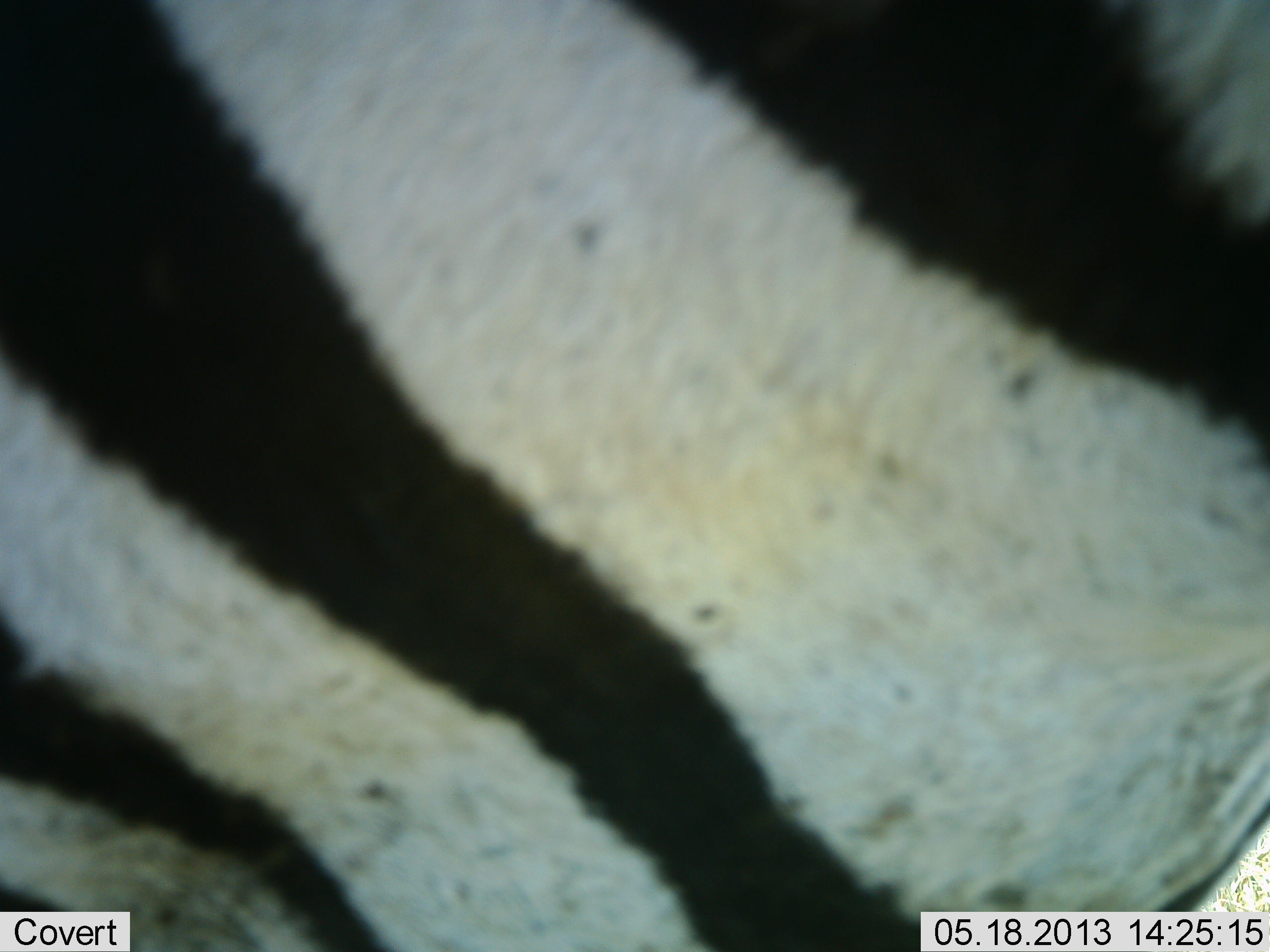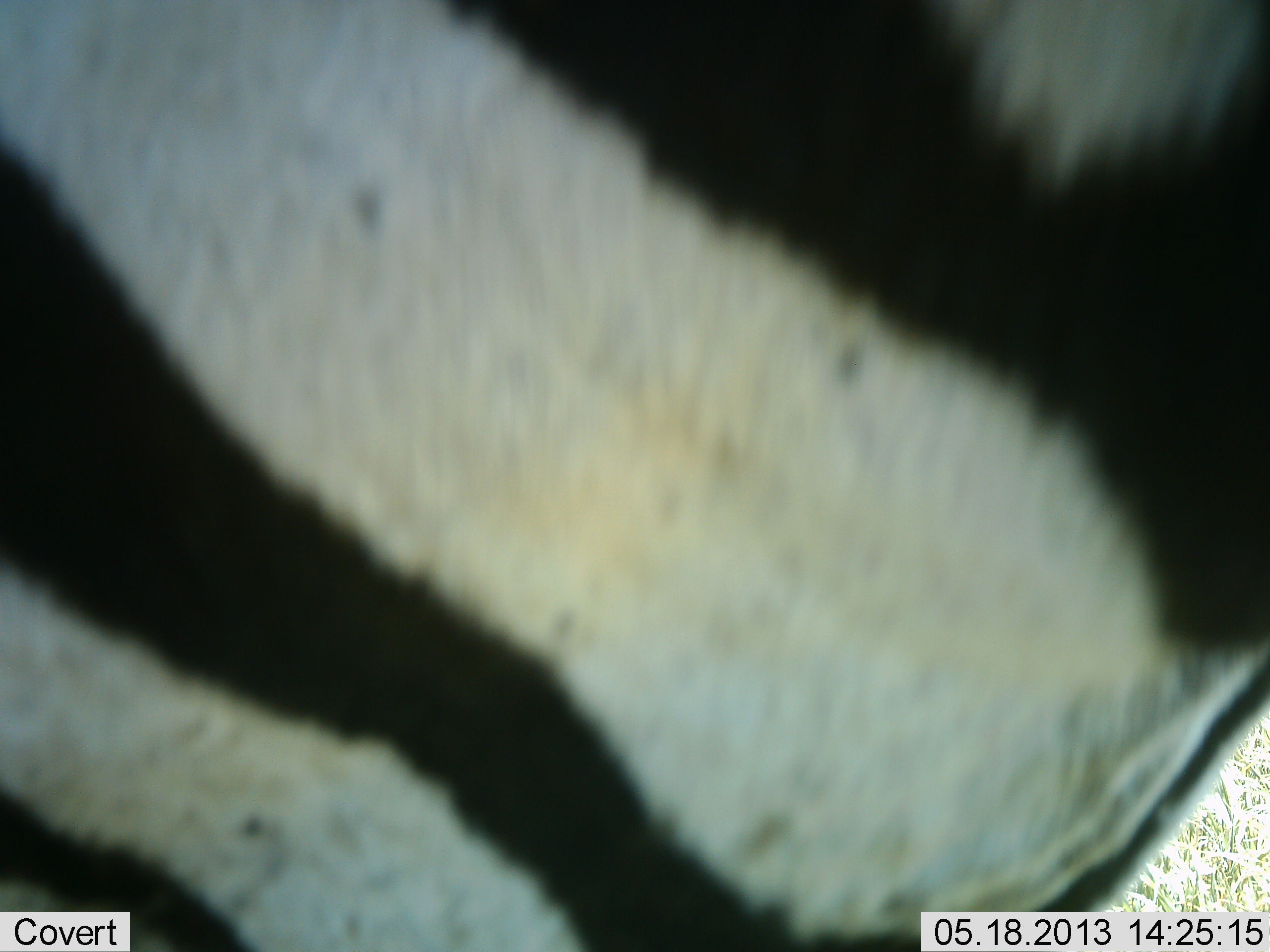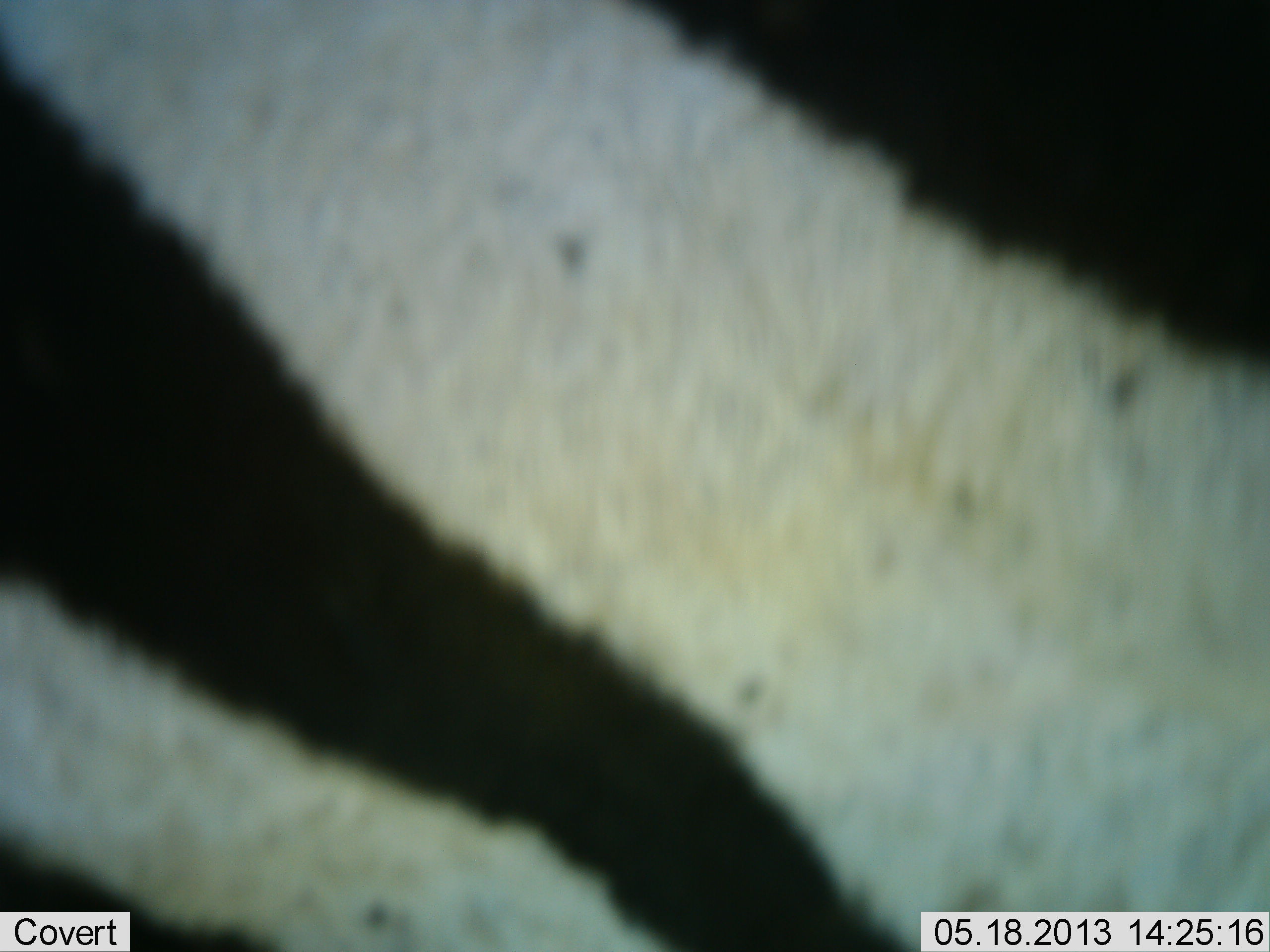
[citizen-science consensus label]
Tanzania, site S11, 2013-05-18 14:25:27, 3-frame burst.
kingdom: Animalia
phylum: Chordata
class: Mammalia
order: Perissodactyla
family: Equidae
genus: Equus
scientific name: Equus quagga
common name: plains zebra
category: zebra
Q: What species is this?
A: Zebra (plains zebra) (Equus quagga).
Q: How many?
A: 1.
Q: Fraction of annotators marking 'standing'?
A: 81%.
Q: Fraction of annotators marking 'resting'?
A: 4%.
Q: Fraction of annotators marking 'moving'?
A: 19%.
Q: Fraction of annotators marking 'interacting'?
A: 0%.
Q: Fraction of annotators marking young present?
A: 0%.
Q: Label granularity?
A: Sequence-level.